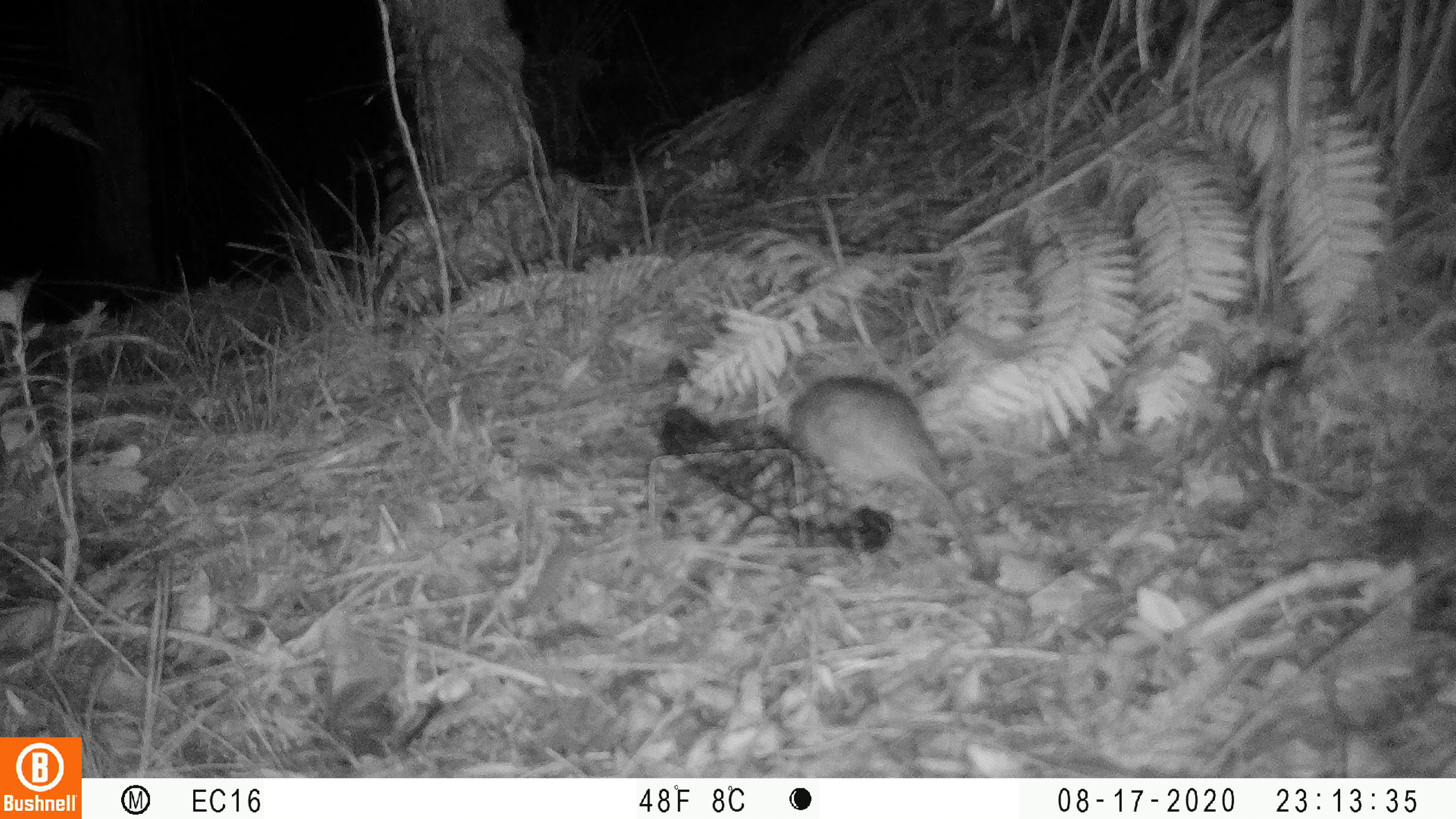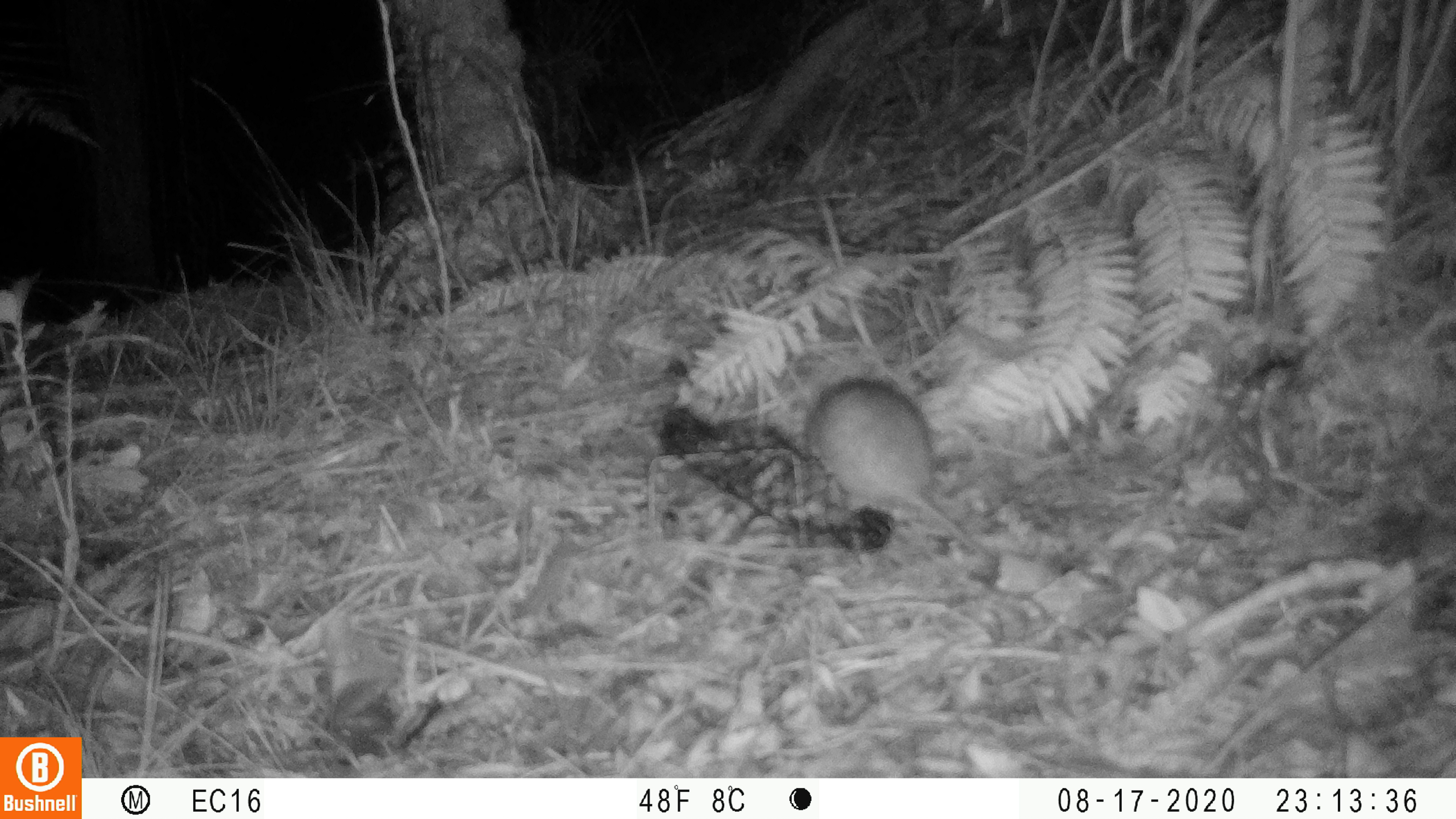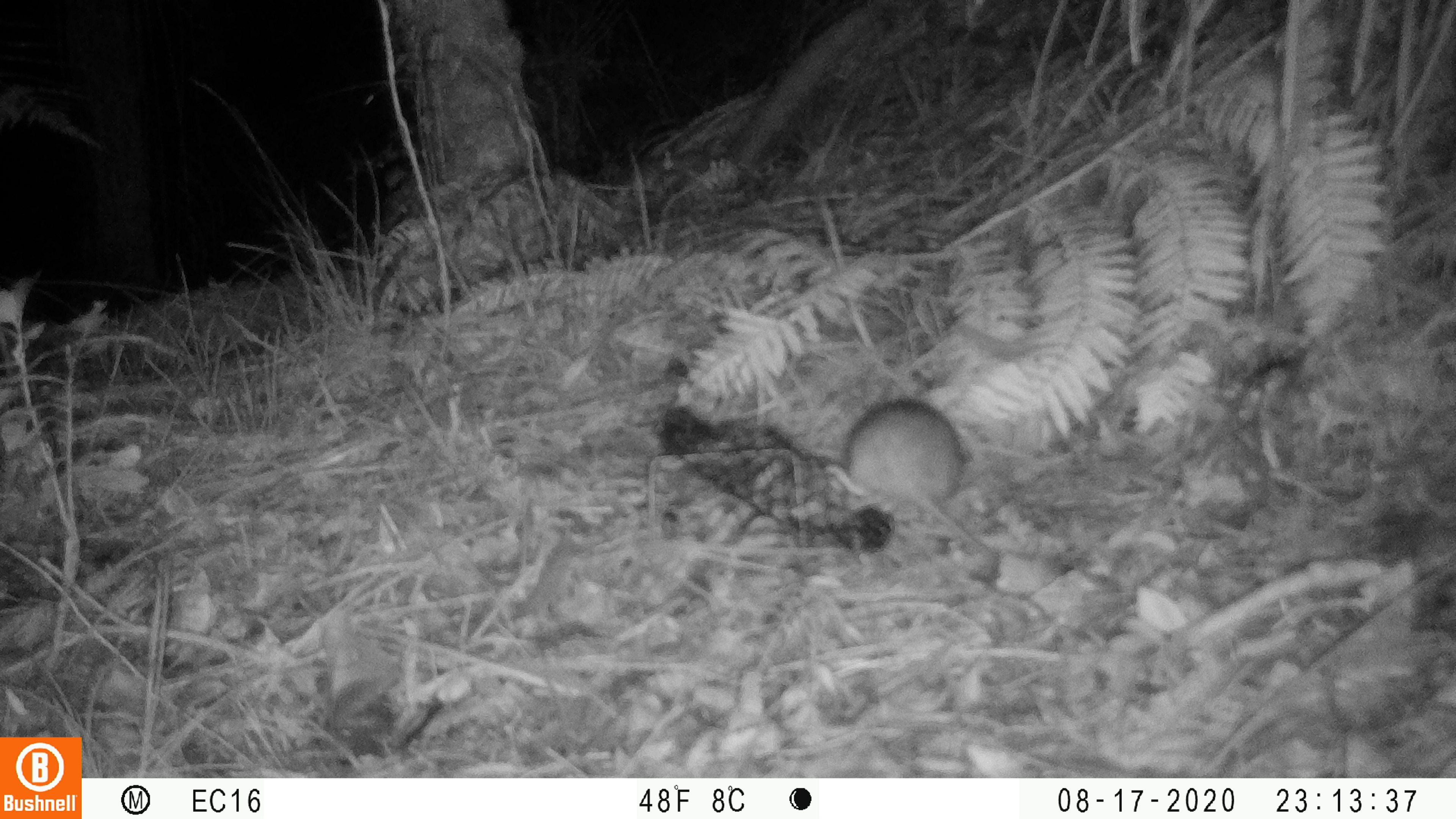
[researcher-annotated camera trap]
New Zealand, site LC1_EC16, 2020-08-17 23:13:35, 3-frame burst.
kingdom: Animalia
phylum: Chordata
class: Mammalia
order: Rodentia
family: Muridae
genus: Rattus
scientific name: Rattus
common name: rat